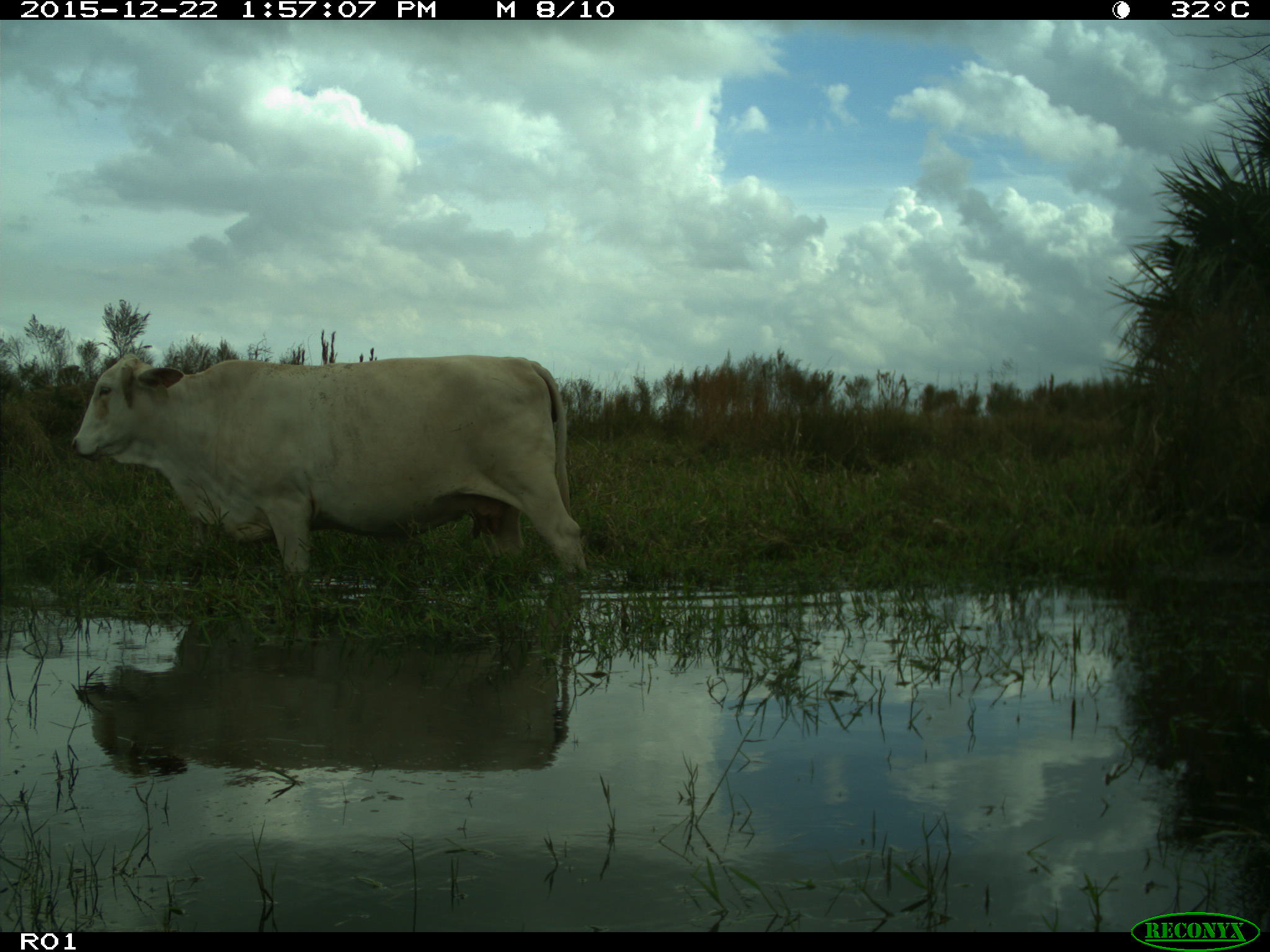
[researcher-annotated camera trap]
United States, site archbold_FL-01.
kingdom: Animalia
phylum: Chordata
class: Mammalia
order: Artiodactyla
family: Bovidae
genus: Bos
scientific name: Bos taurus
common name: domestic cow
Bos taurus (domestic cow).